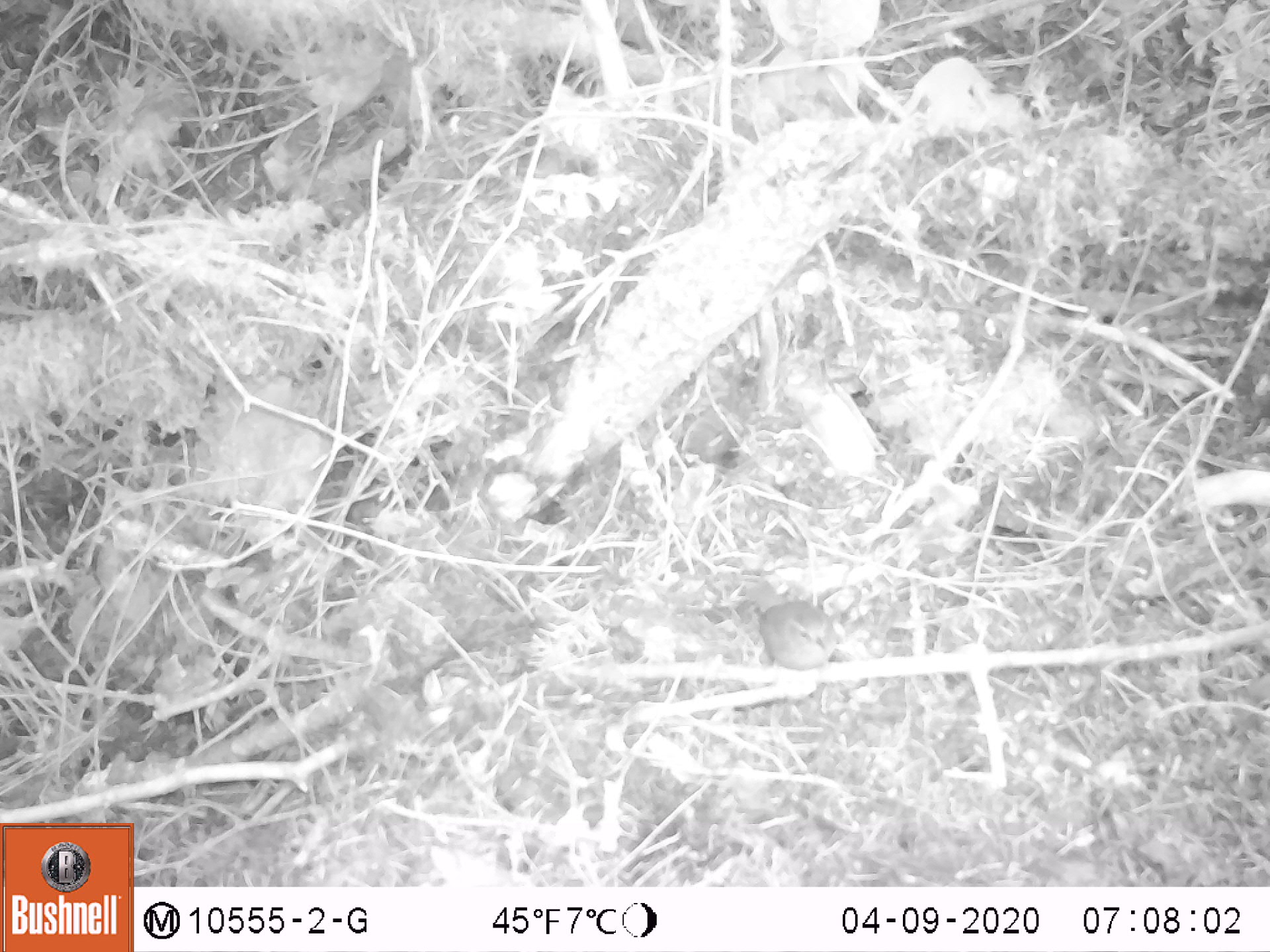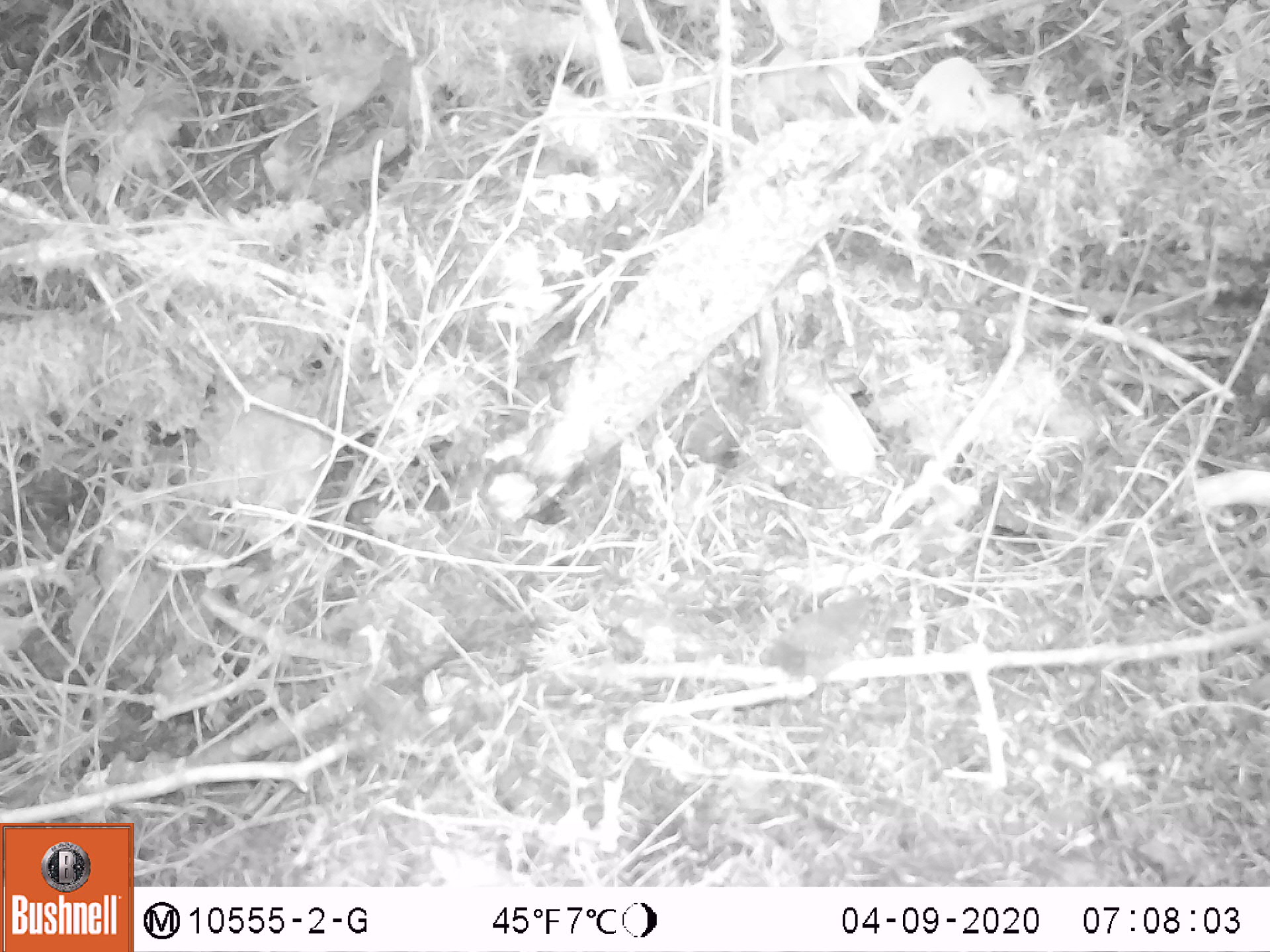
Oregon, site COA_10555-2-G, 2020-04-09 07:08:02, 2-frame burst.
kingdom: Animalia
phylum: Chordata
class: Aves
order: Passeriformes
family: Turdidae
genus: Catharus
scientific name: Catharus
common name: brown thrushes and nightingale-thrushes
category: catharus species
Catharus species (brown thrushes and nightingale-thrushes) (Catharus).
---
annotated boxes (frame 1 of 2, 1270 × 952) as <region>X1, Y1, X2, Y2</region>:
catharus species: <region>741, 575, 845, 679</region>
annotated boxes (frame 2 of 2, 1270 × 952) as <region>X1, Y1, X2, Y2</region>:
catharus species: <region>755, 589, 887, 686</region>